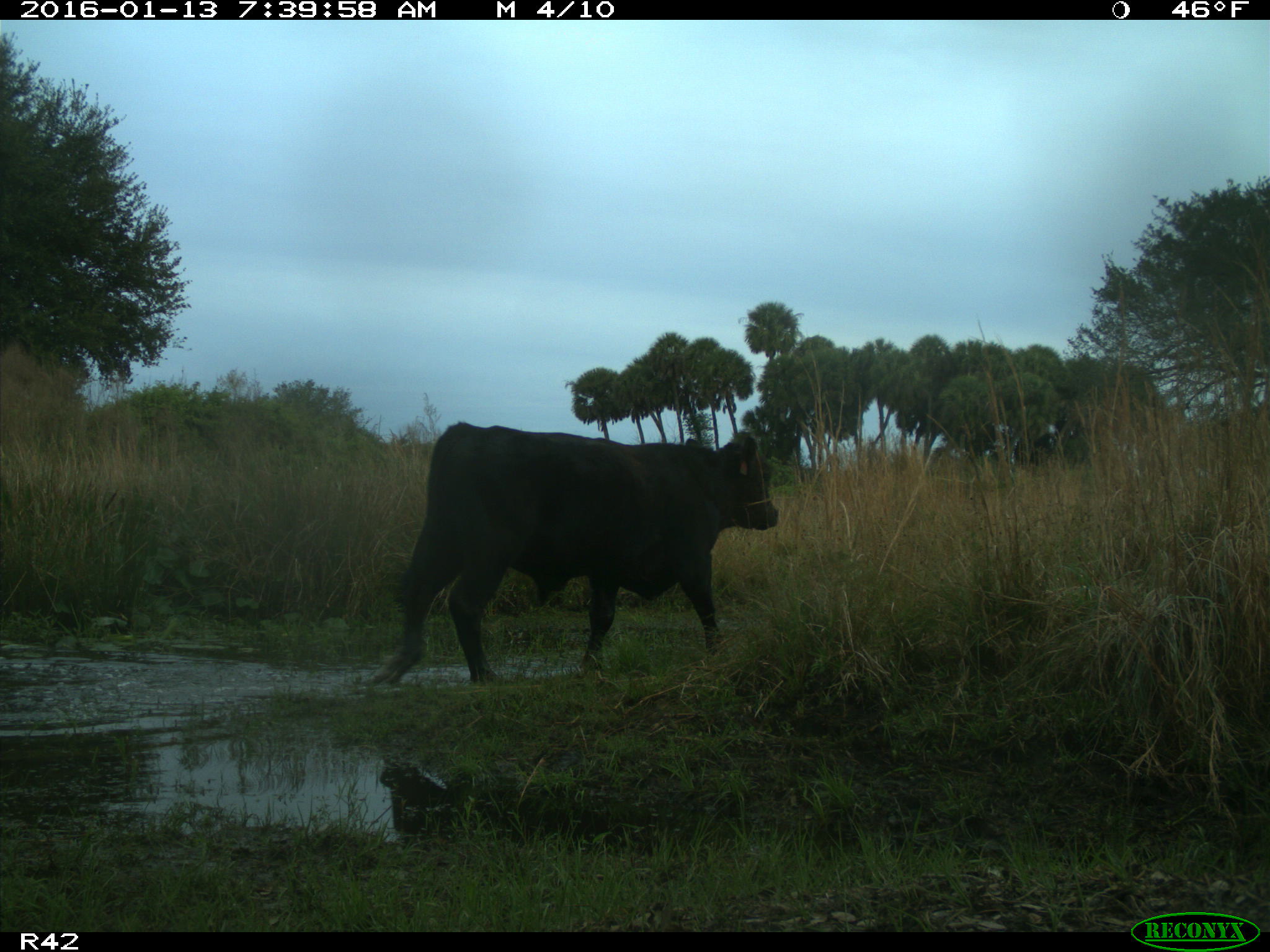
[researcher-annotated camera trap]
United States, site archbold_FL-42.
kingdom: Animalia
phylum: Chordata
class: Mammalia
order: Artiodactyla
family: Bovidae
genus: Bos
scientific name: Bos taurus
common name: domestic cow